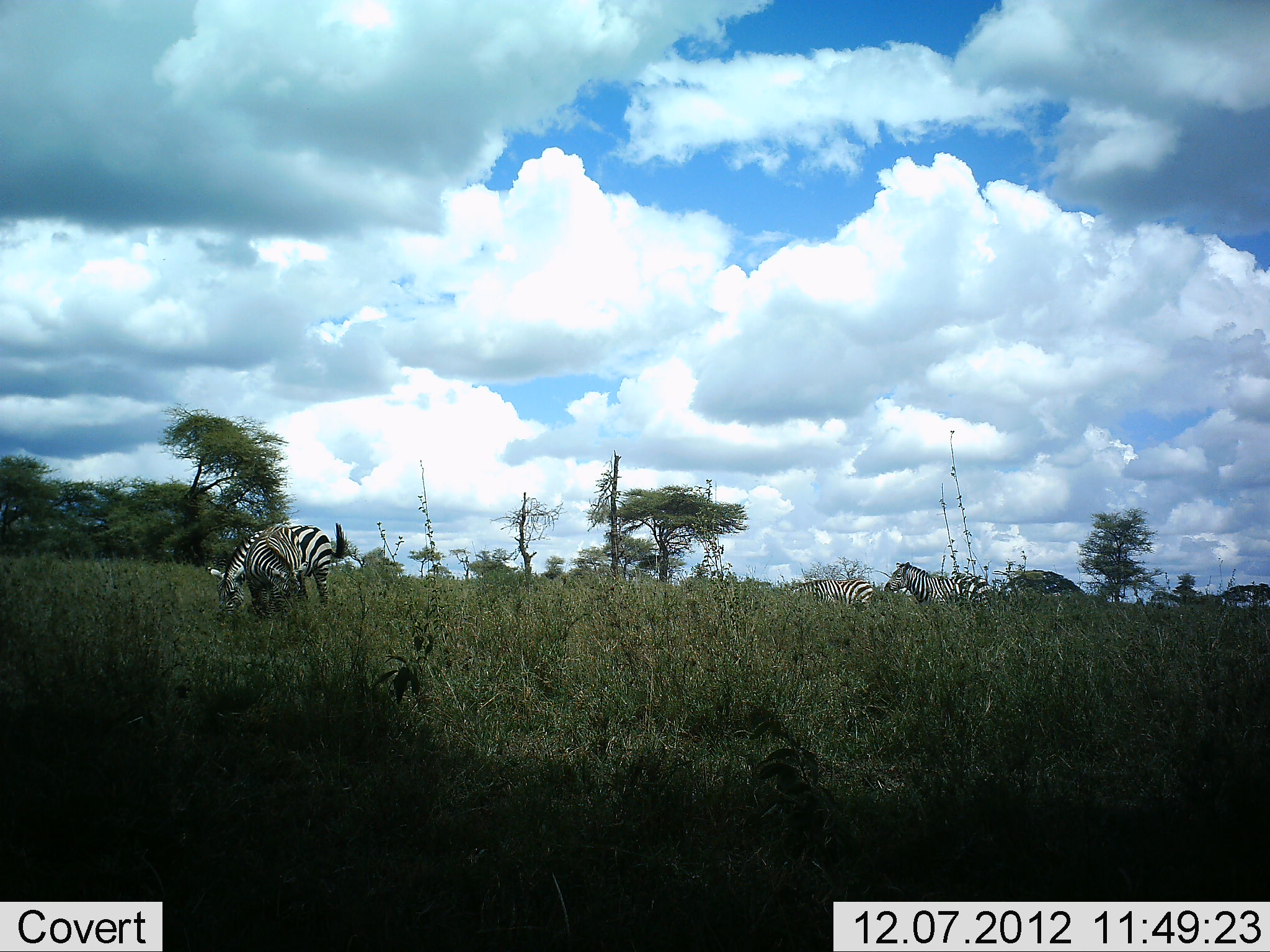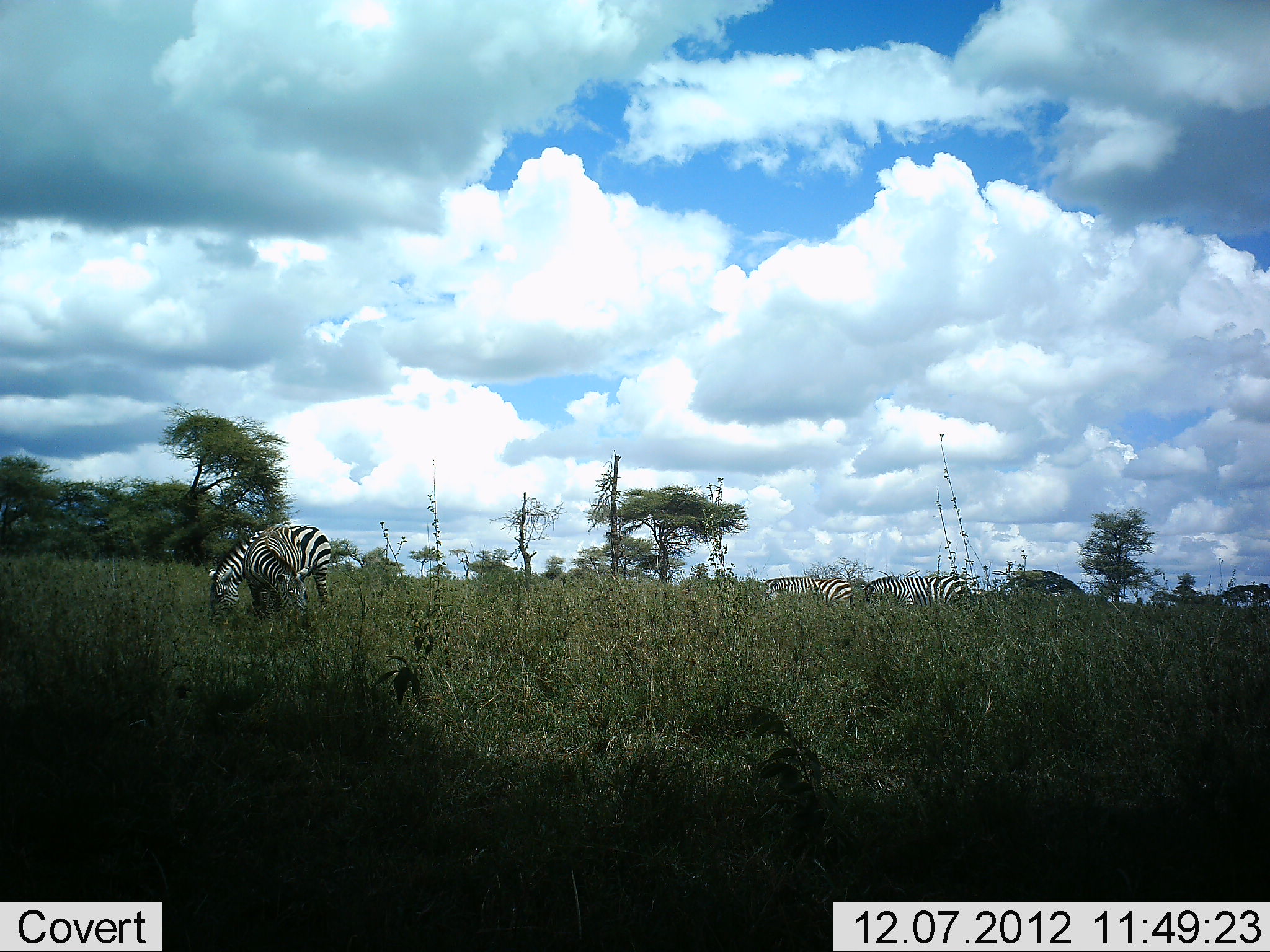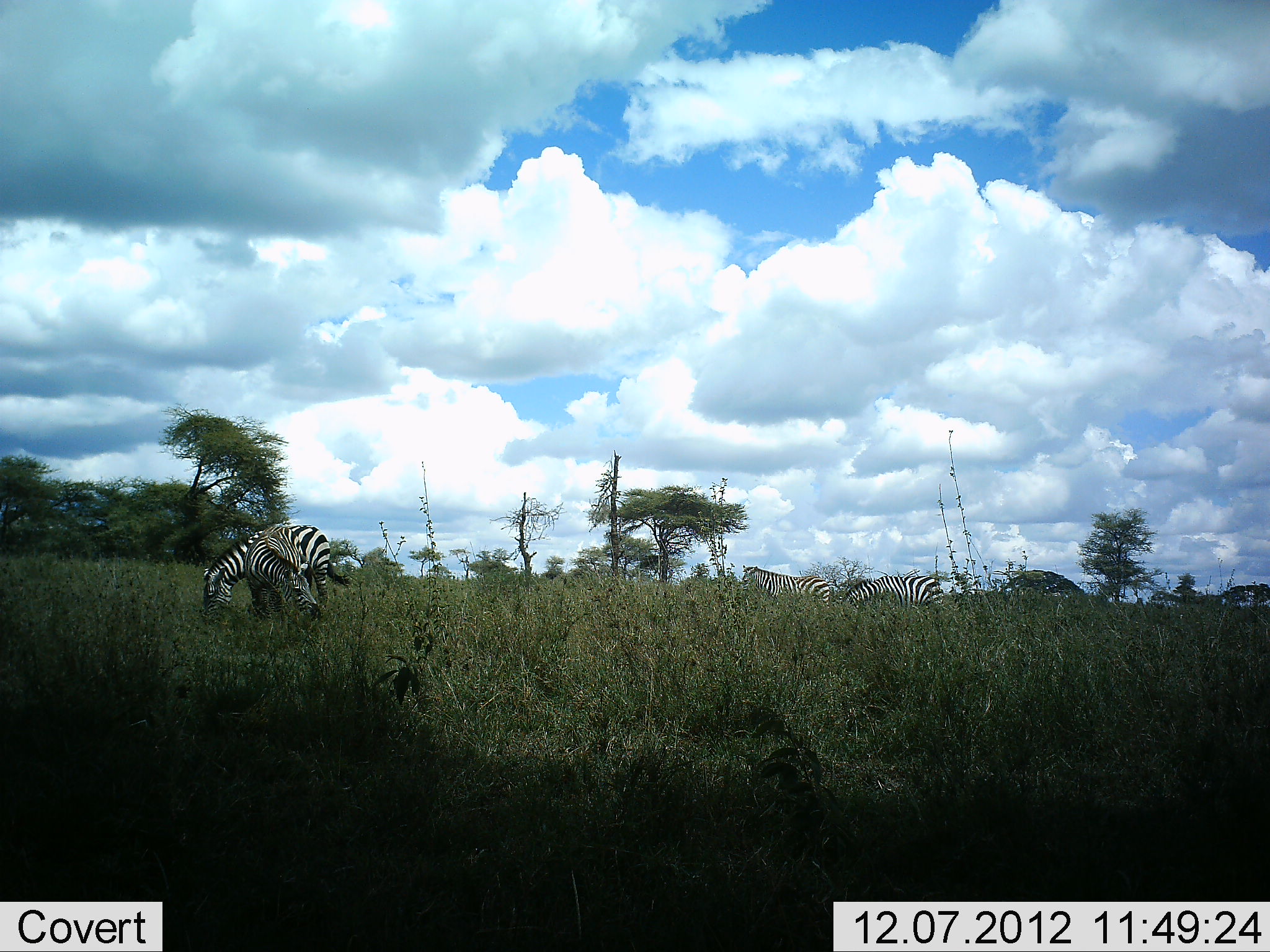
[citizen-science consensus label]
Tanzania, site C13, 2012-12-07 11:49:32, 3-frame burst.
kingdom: Animalia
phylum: Chordata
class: Mammalia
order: Perissodactyla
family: Equidae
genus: Equus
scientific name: Equus quagga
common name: plains zebra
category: zebra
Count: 4.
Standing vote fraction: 20%.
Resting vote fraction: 0%.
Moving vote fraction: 50%.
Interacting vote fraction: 0%.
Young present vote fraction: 0%.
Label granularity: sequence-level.